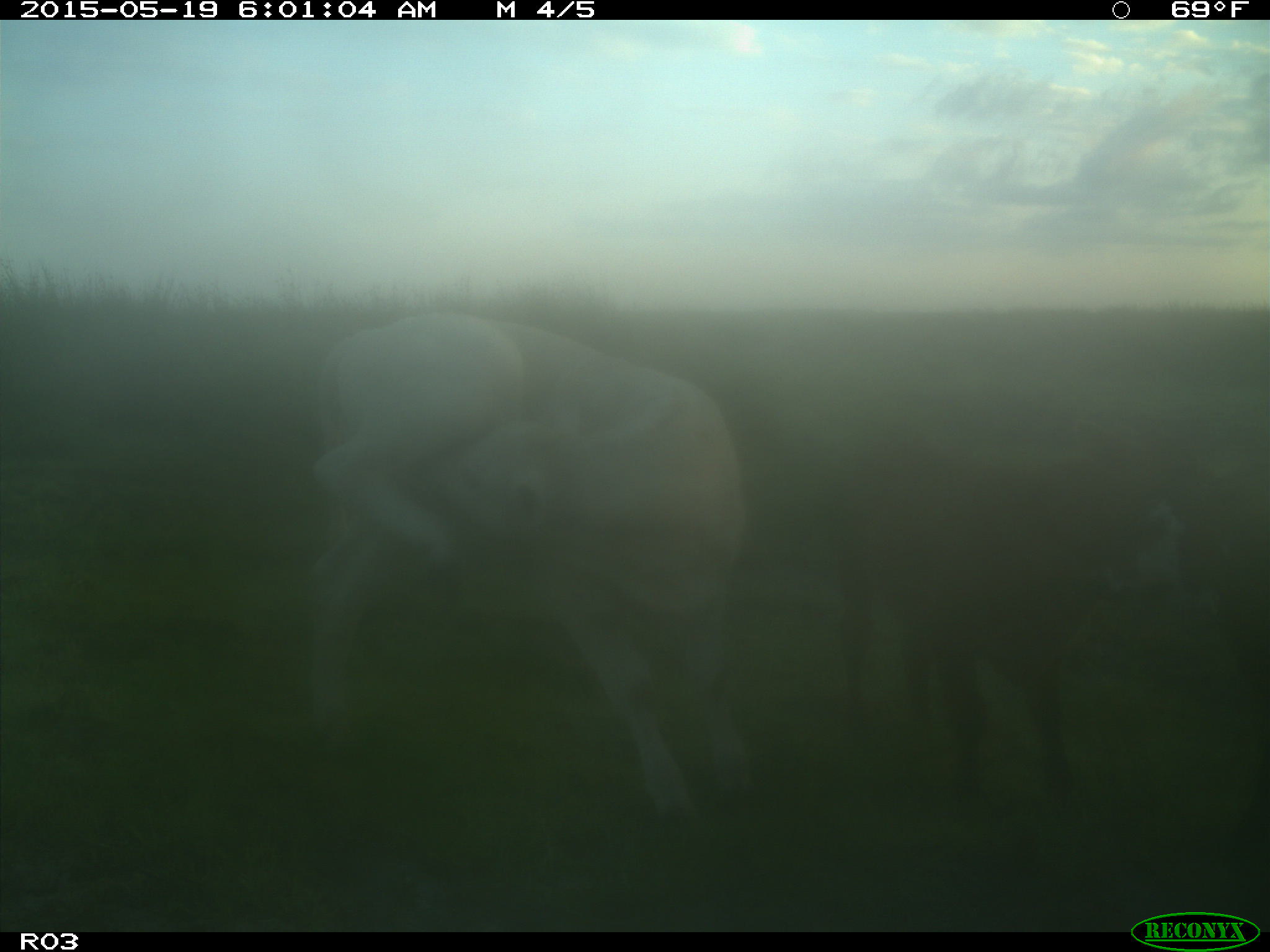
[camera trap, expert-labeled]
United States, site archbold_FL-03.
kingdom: Animalia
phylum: Chordata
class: Mammalia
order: Artiodactyla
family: Bovidae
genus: Bos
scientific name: Bos taurus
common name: domestic cow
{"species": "Bos taurus (domestic cow)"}